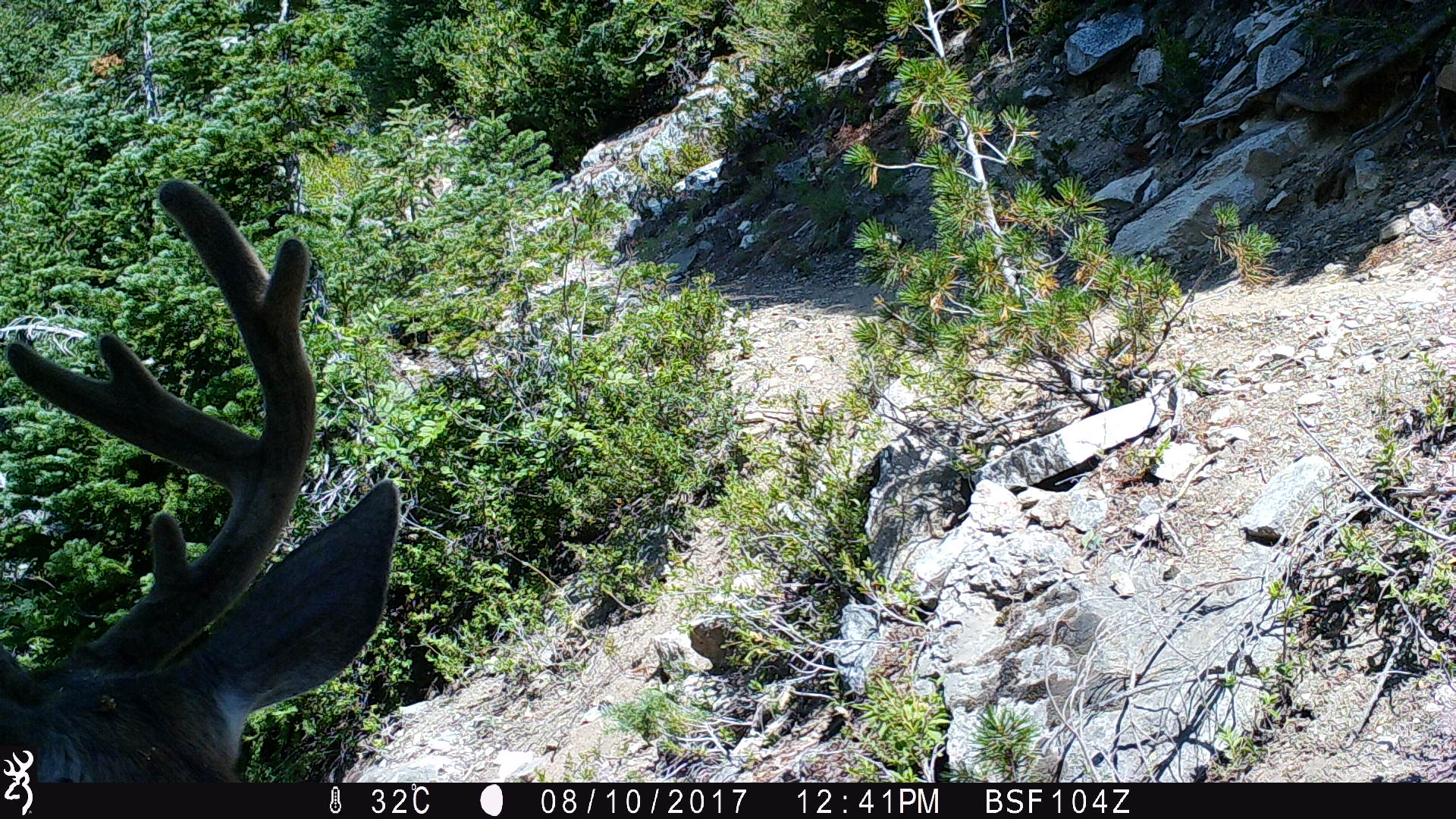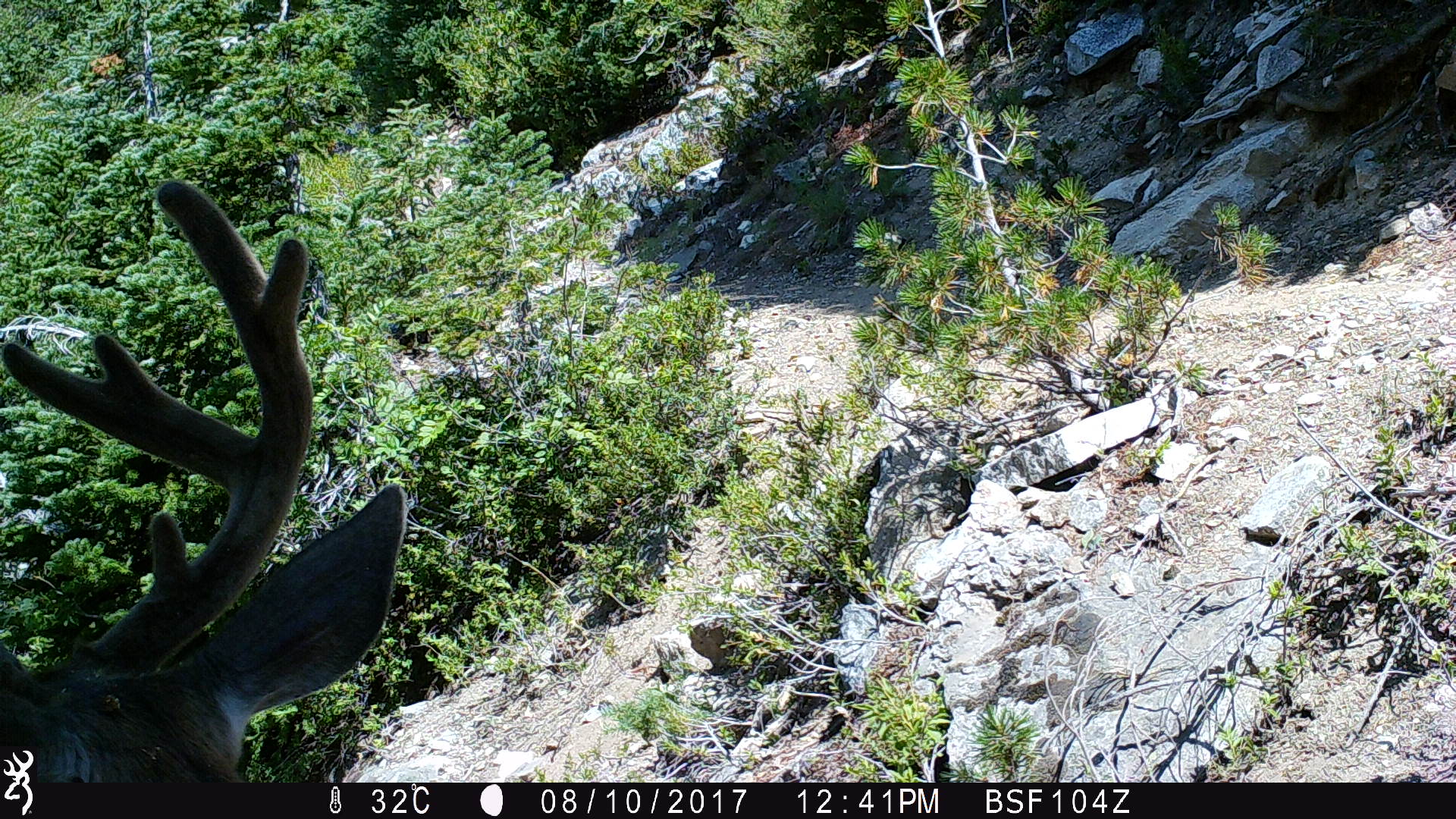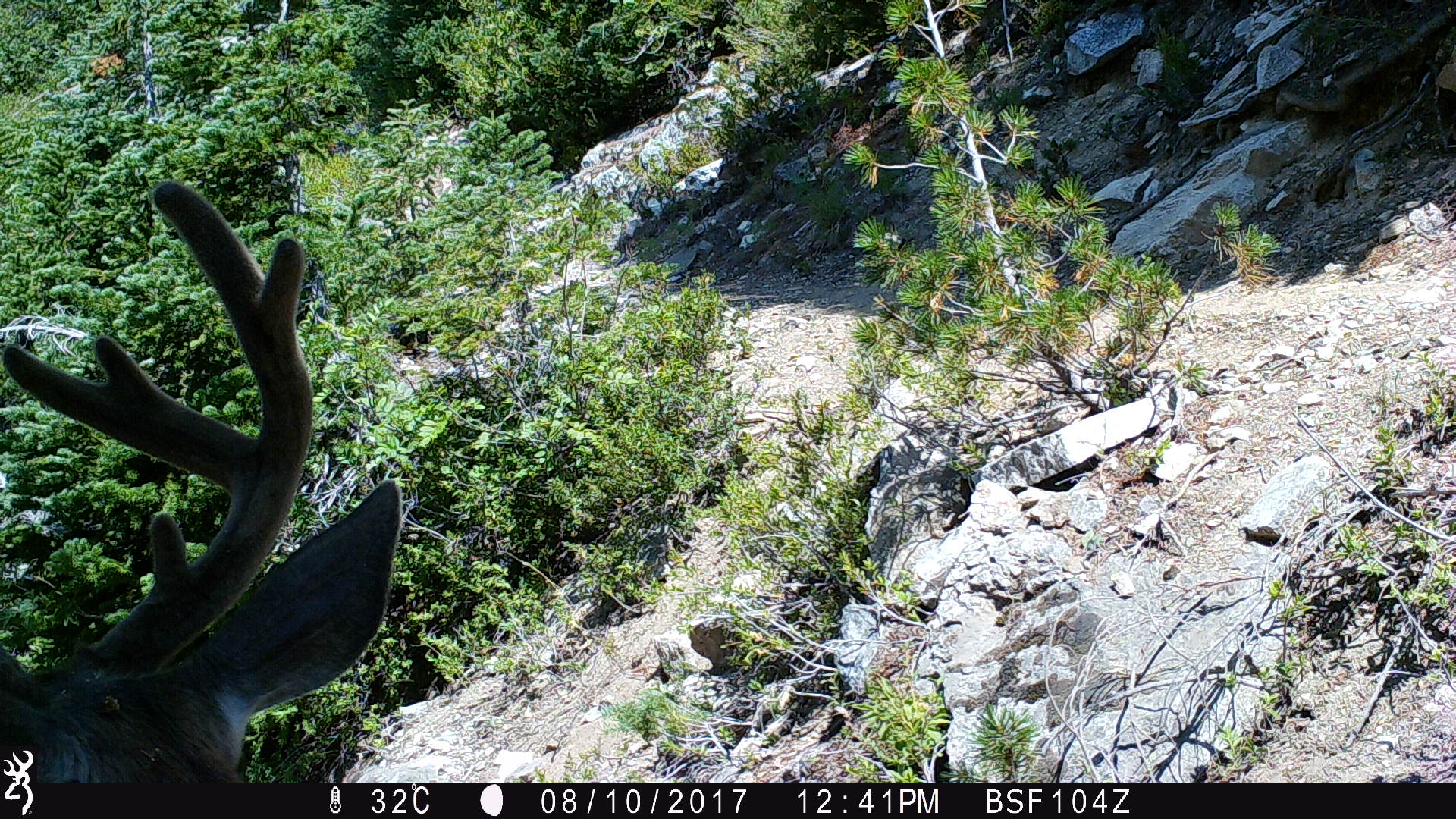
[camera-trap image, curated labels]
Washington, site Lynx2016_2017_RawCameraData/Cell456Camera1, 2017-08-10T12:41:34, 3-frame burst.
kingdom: Animalia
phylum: Chordata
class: Mammalia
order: Artiodactyla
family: Cervidae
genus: Odocoileus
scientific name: Odocoileus hemionus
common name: mule deer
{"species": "Odocoileus hemionus (mule deer)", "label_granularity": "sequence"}